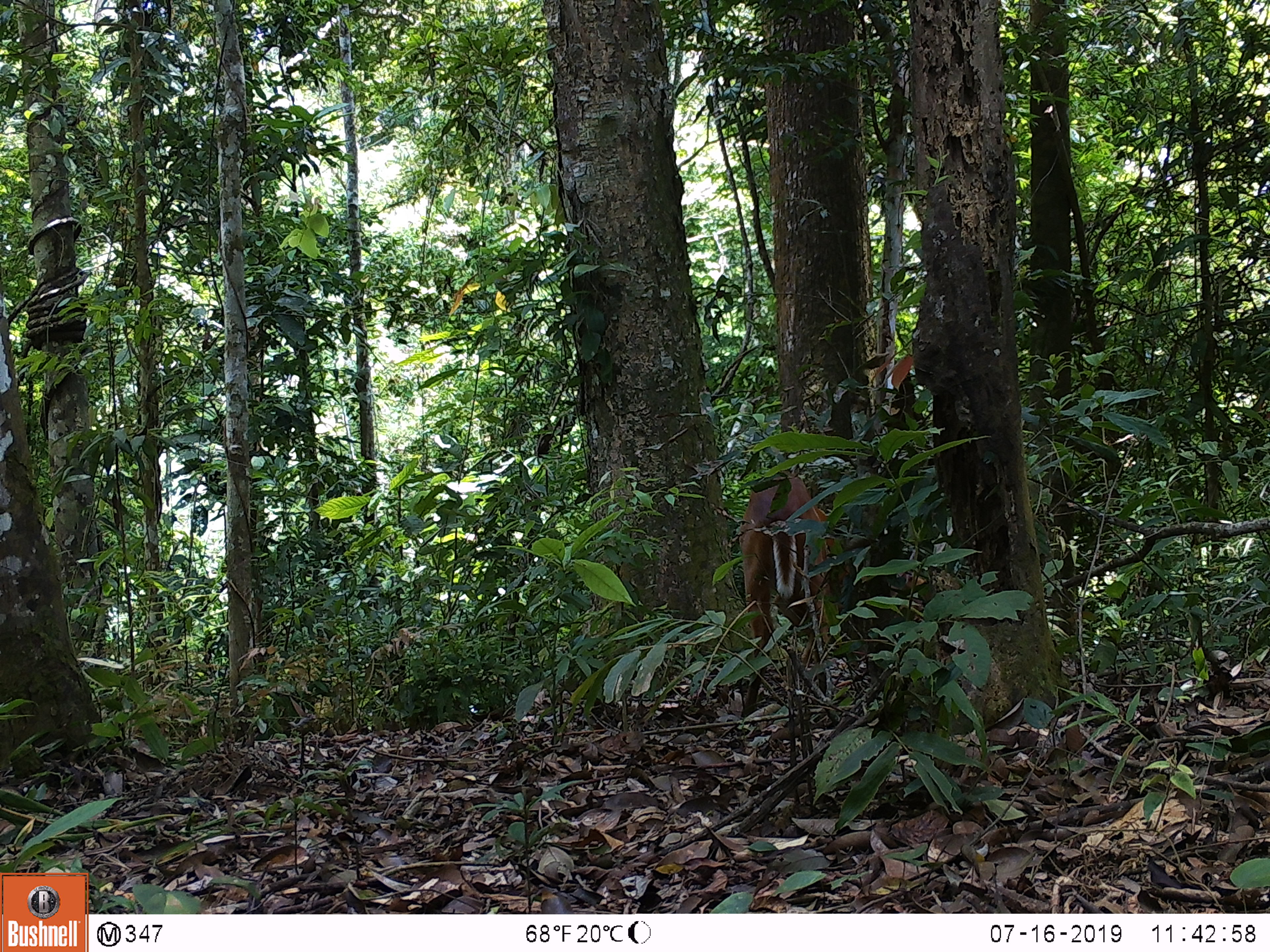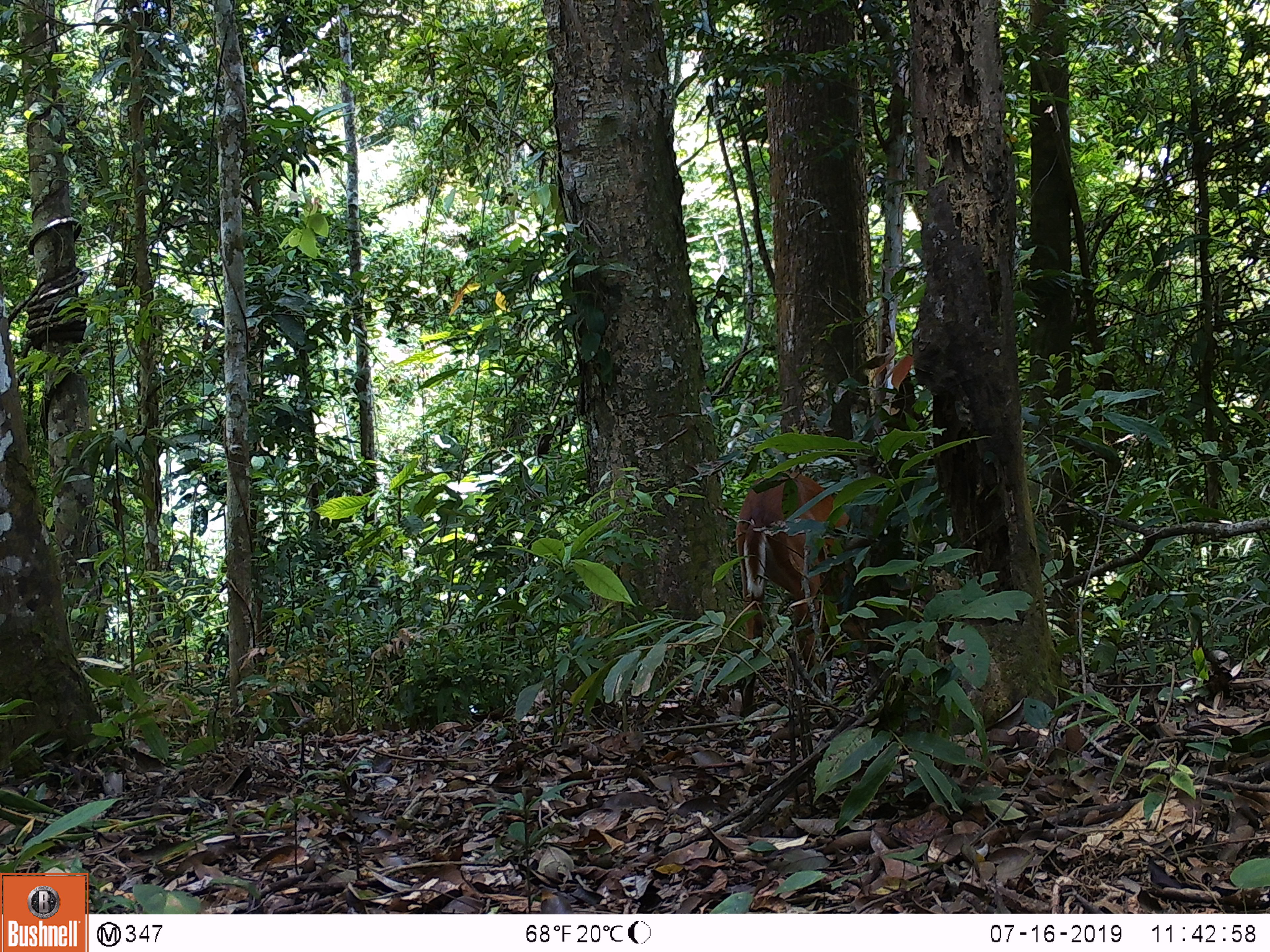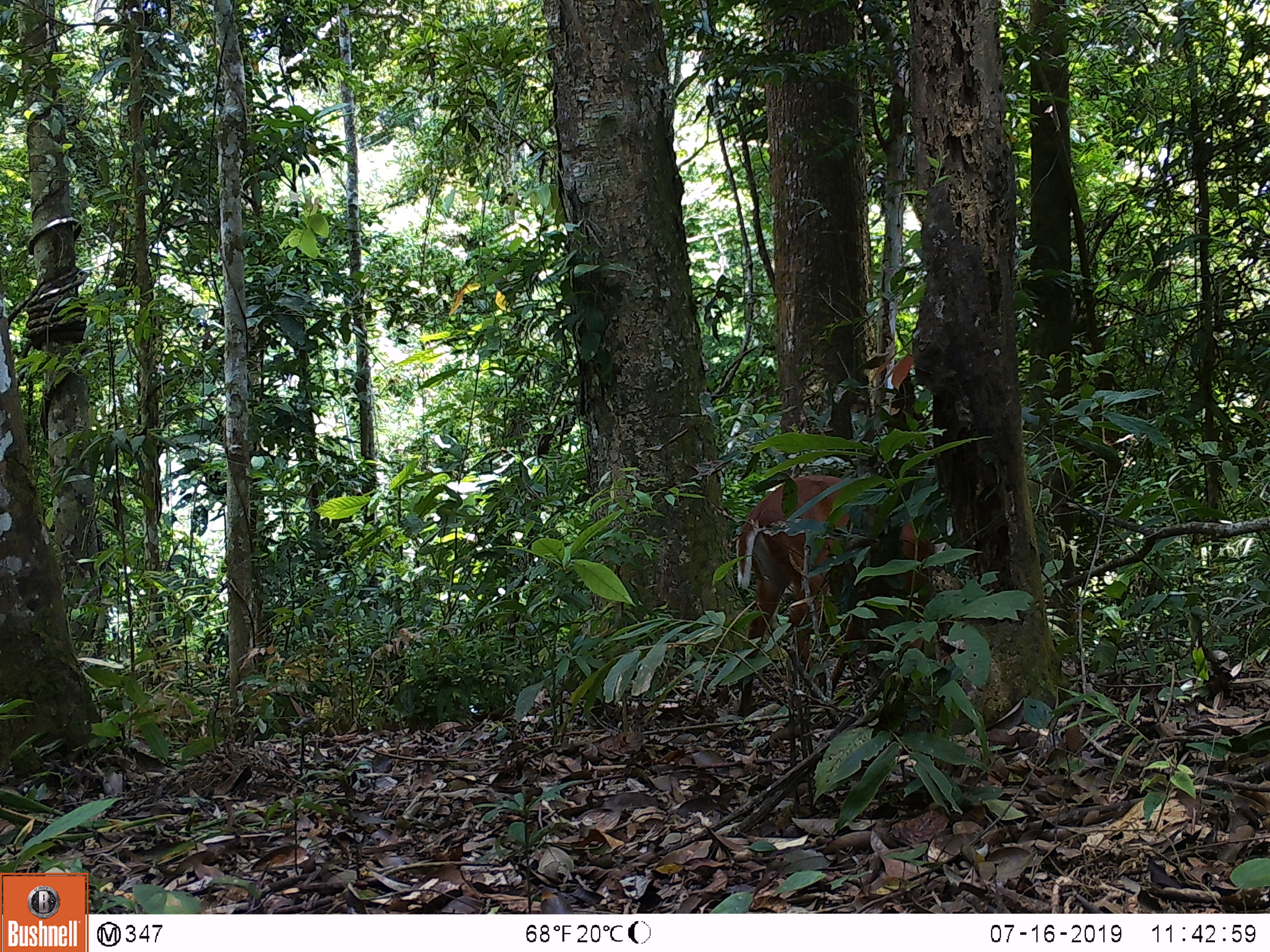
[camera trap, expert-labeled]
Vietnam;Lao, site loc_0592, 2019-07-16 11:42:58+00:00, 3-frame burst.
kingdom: Animalia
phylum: Chordata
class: Mammalia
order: Artiodactyla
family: Cervidae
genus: Muntiacus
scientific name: Muntiacus muntjak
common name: red muntjac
Red muntjac (Muntiacus muntjak). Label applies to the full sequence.